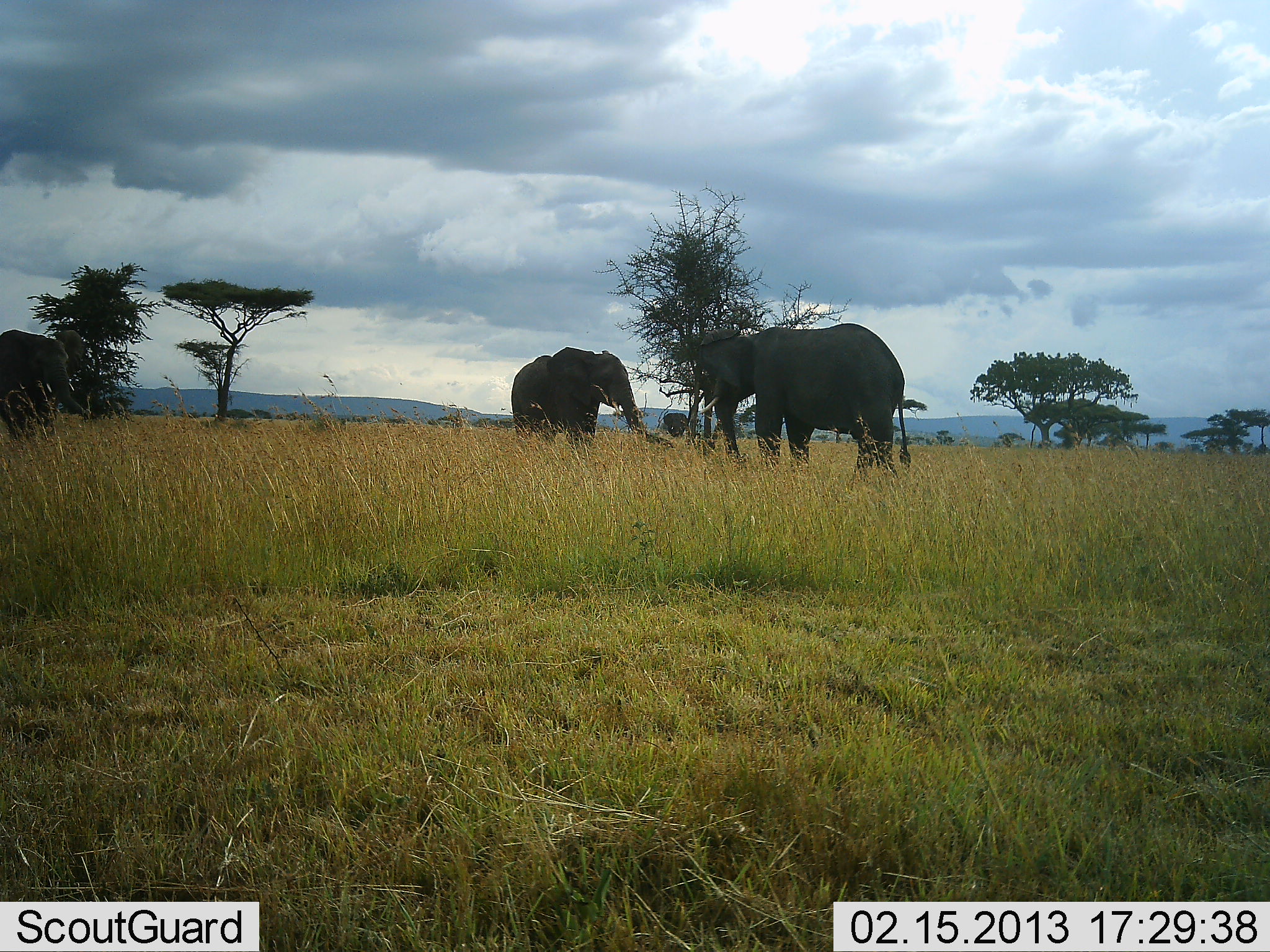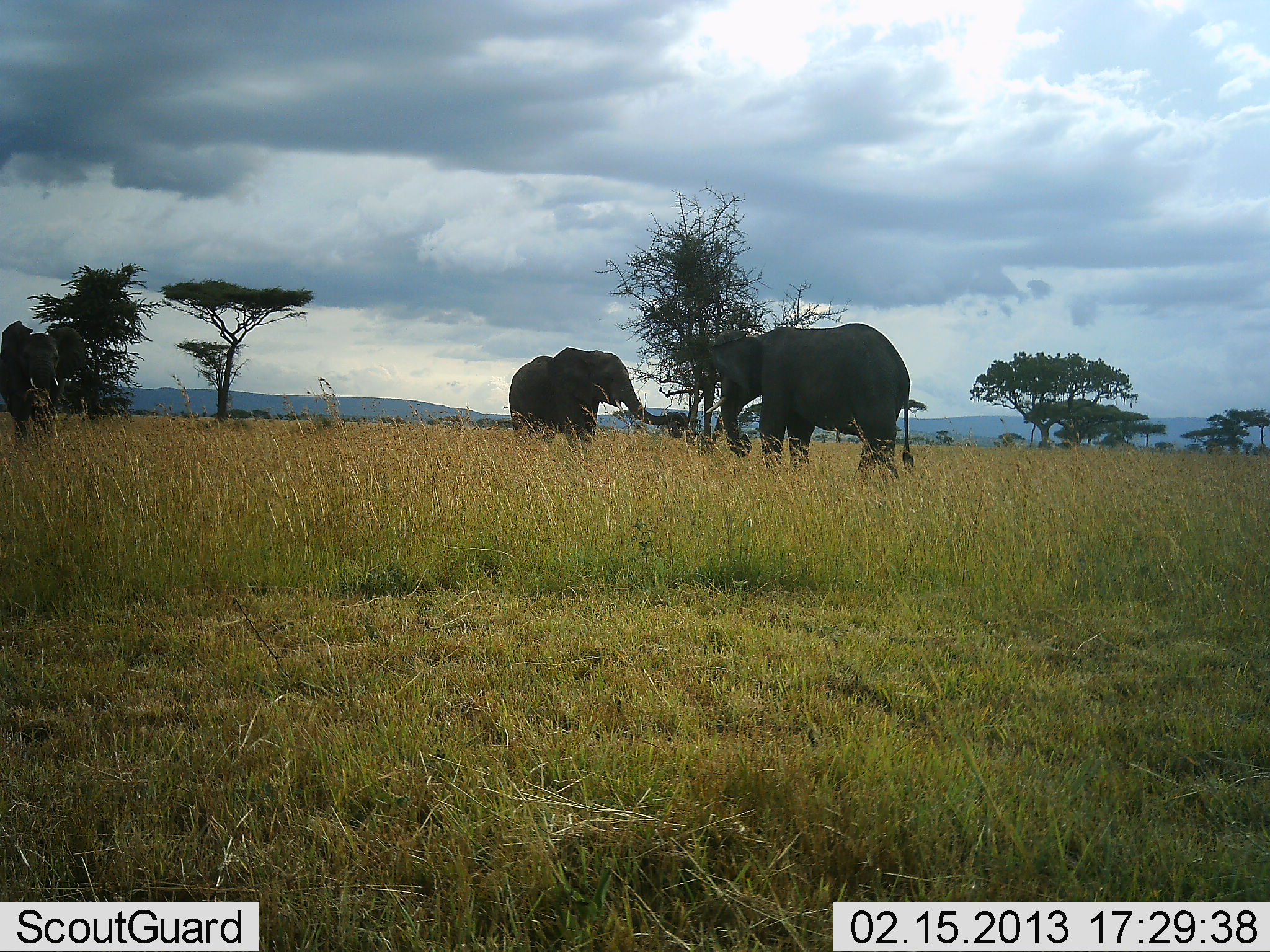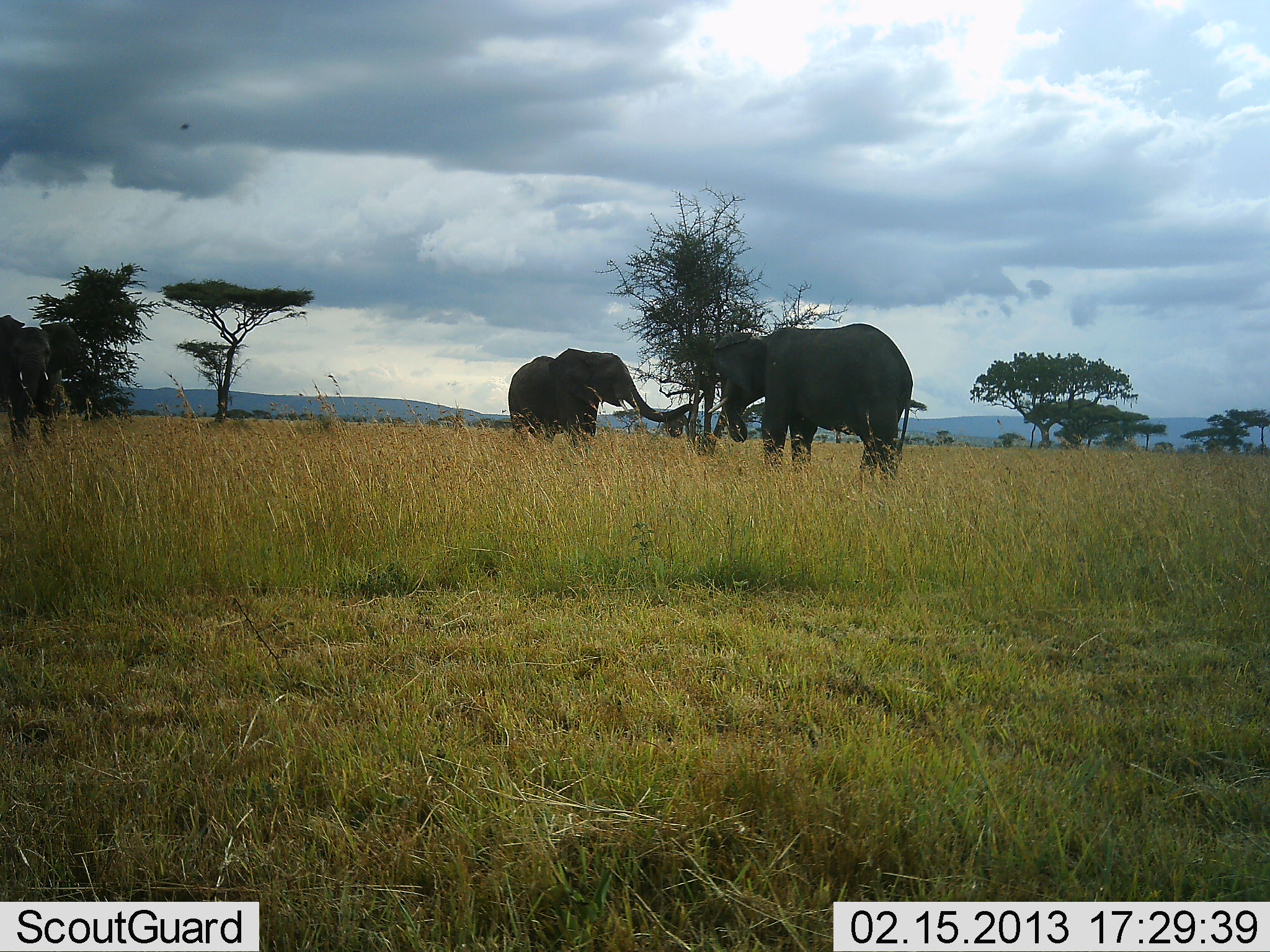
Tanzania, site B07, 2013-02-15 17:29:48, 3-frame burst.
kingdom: Animalia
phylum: Chordata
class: Mammalia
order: Proboscidea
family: Elephantidae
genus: Loxodonta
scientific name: Loxodonta africana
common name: african bush elephant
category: elephant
Elephant (african bush elephant) (Loxodonta africana), count 3. Behavior (volunteer vote fractions): standing 76%, resting 0%, moving 18%, interacting 36%. Young present (vote fraction): 0%. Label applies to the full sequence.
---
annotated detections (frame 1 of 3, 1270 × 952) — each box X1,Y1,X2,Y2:
animal: 699,322,912,480; 510,347,675,455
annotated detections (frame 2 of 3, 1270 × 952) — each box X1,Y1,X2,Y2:
animal: 705,322,914,488; 509,347,685,448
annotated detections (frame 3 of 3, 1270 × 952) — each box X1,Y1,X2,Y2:
animal: 709,323,913,492; 508,347,693,454